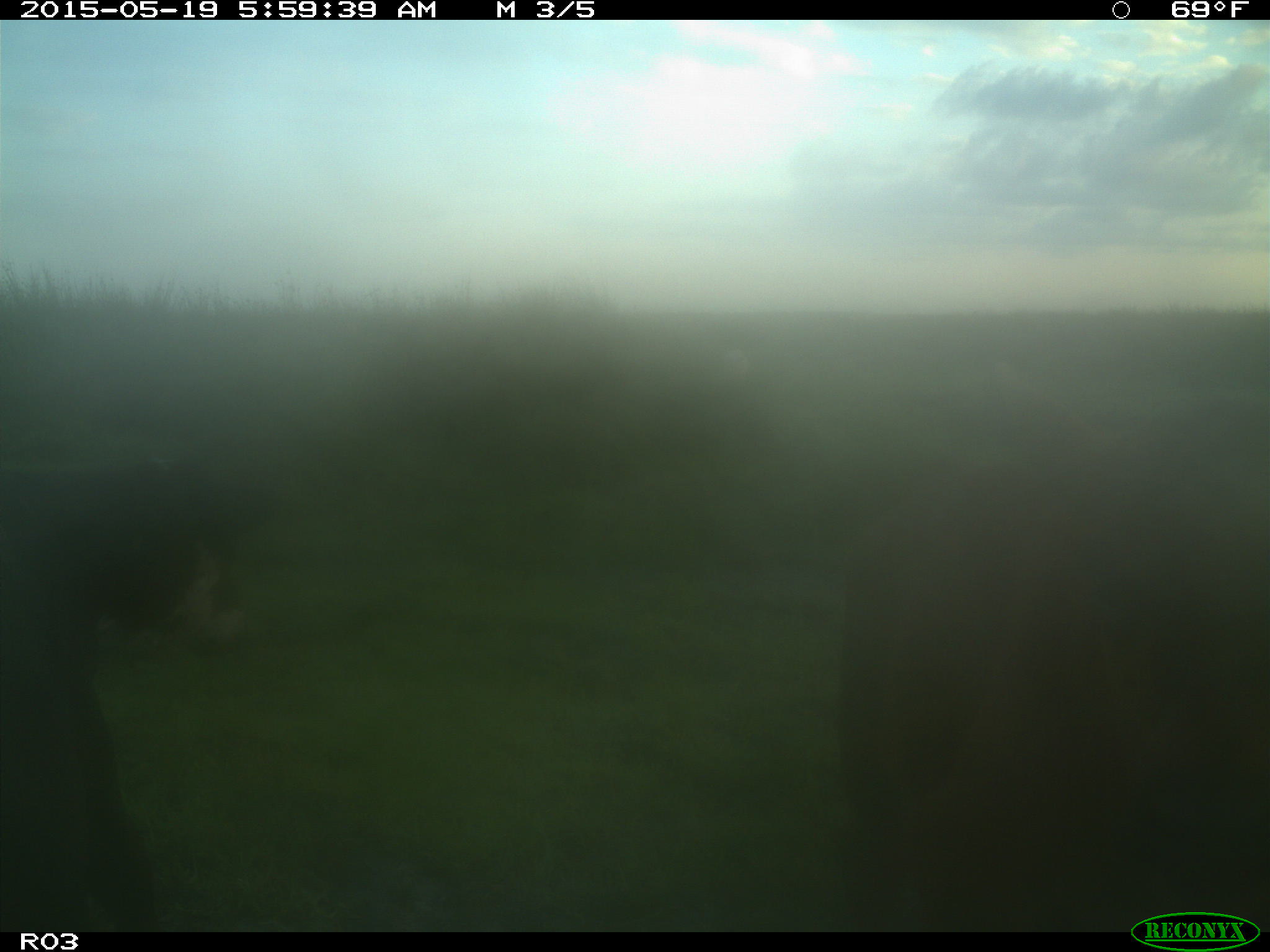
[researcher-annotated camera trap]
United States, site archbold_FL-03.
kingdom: Animalia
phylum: Chordata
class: Mammalia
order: Artiodactyla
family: Bovidae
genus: Bos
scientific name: Bos taurus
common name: domestic cow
Bos taurus (domestic cow).